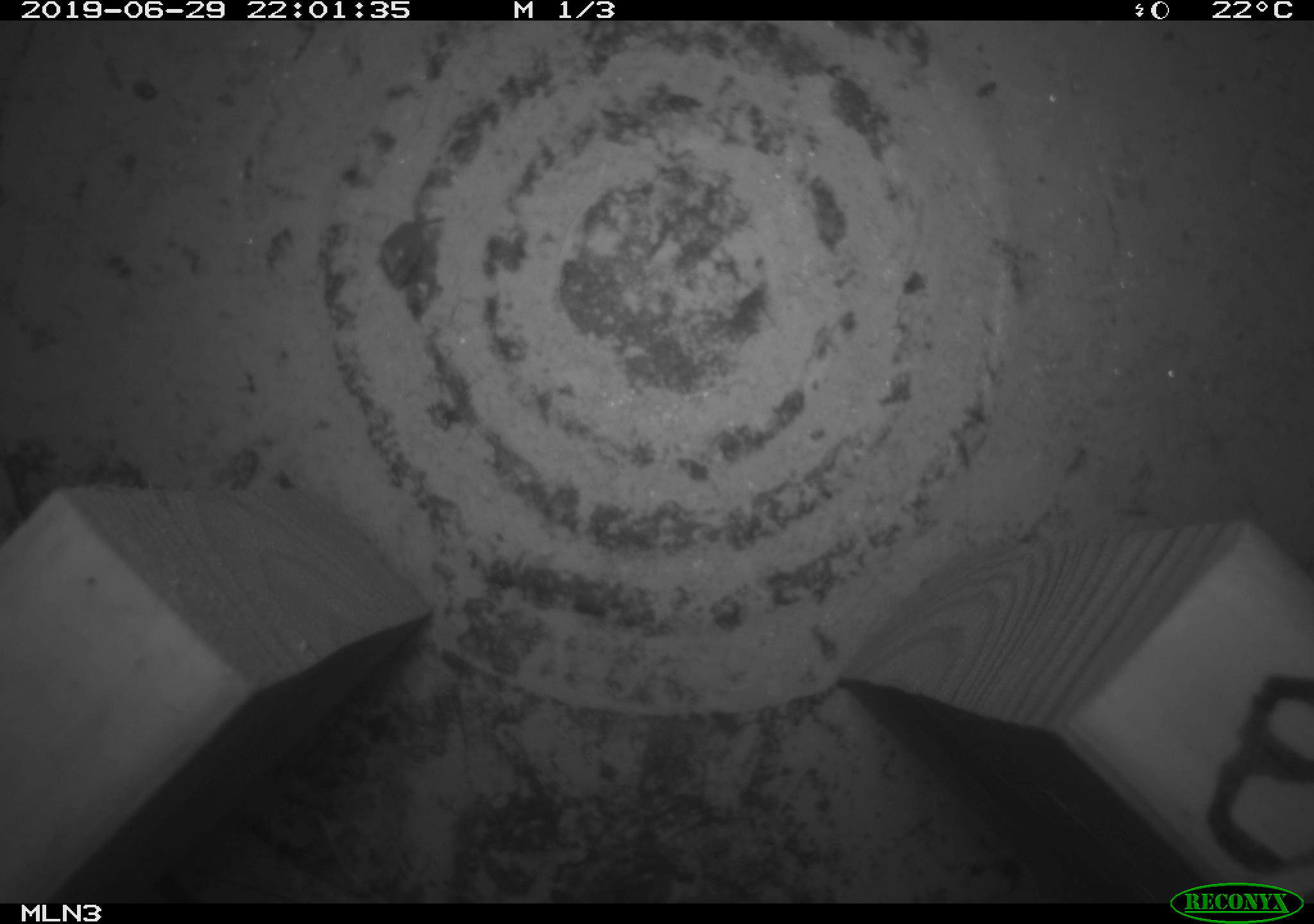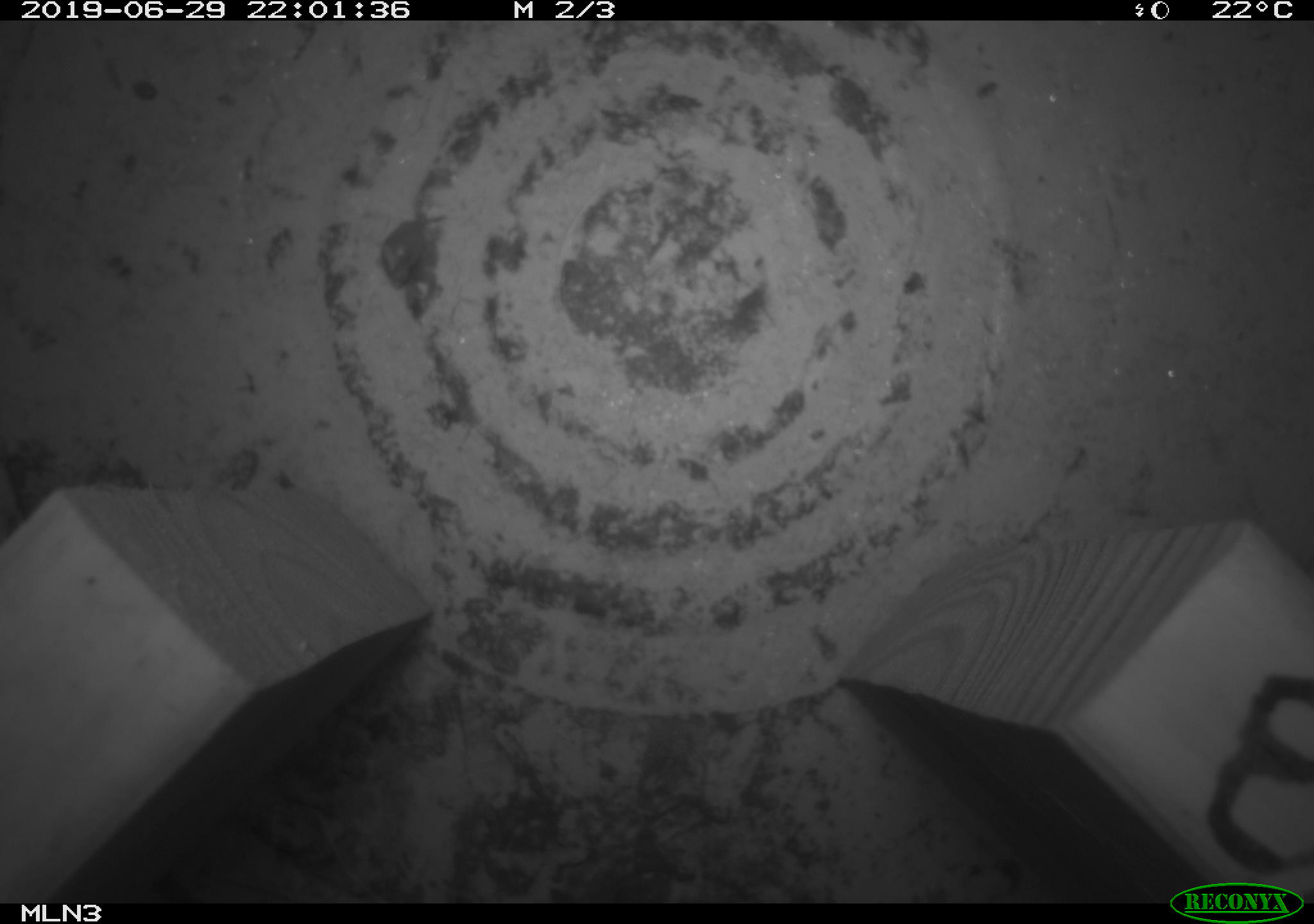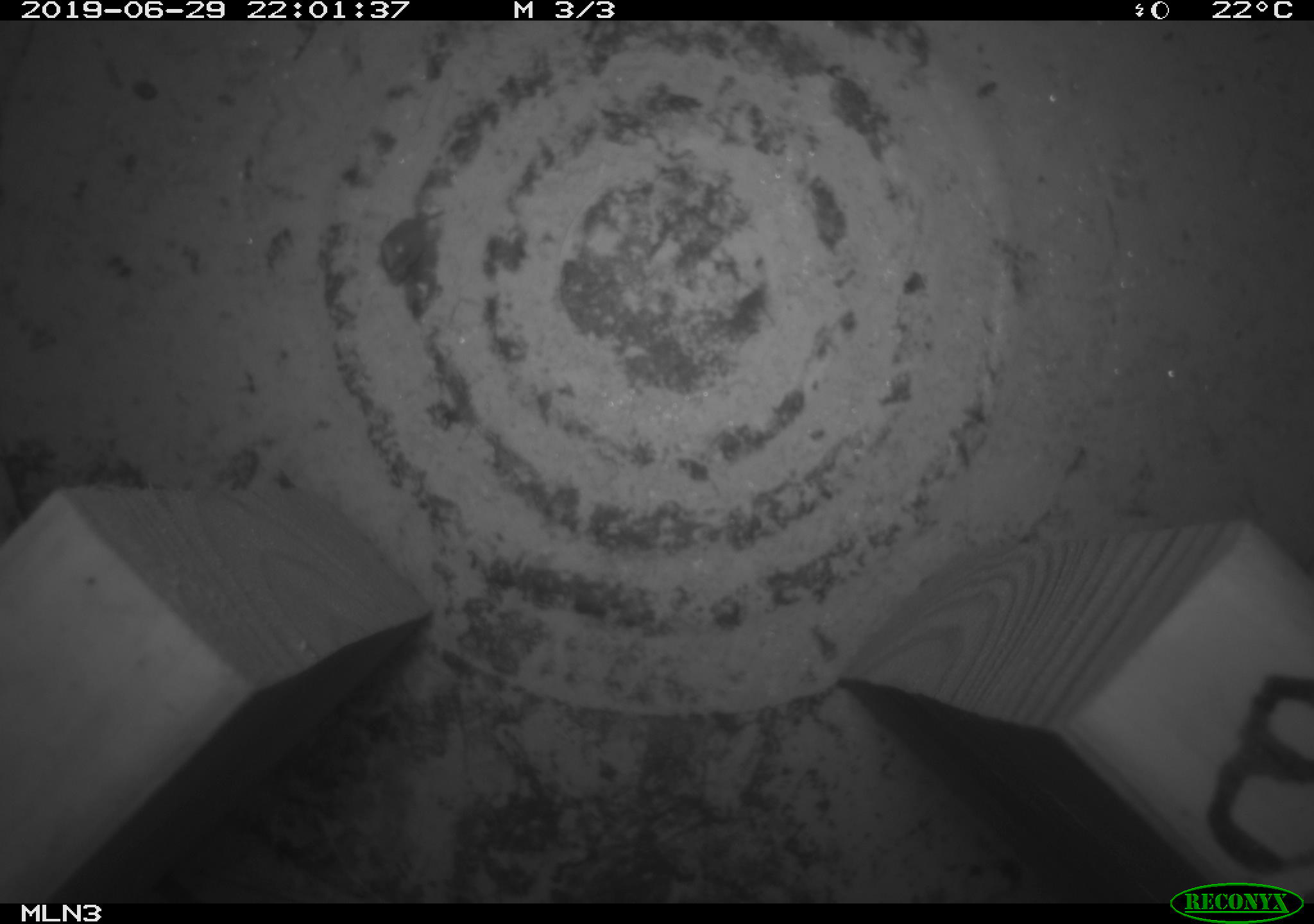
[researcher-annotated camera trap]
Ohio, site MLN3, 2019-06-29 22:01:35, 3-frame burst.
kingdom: Animalia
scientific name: Animalia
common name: animal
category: invertebrate